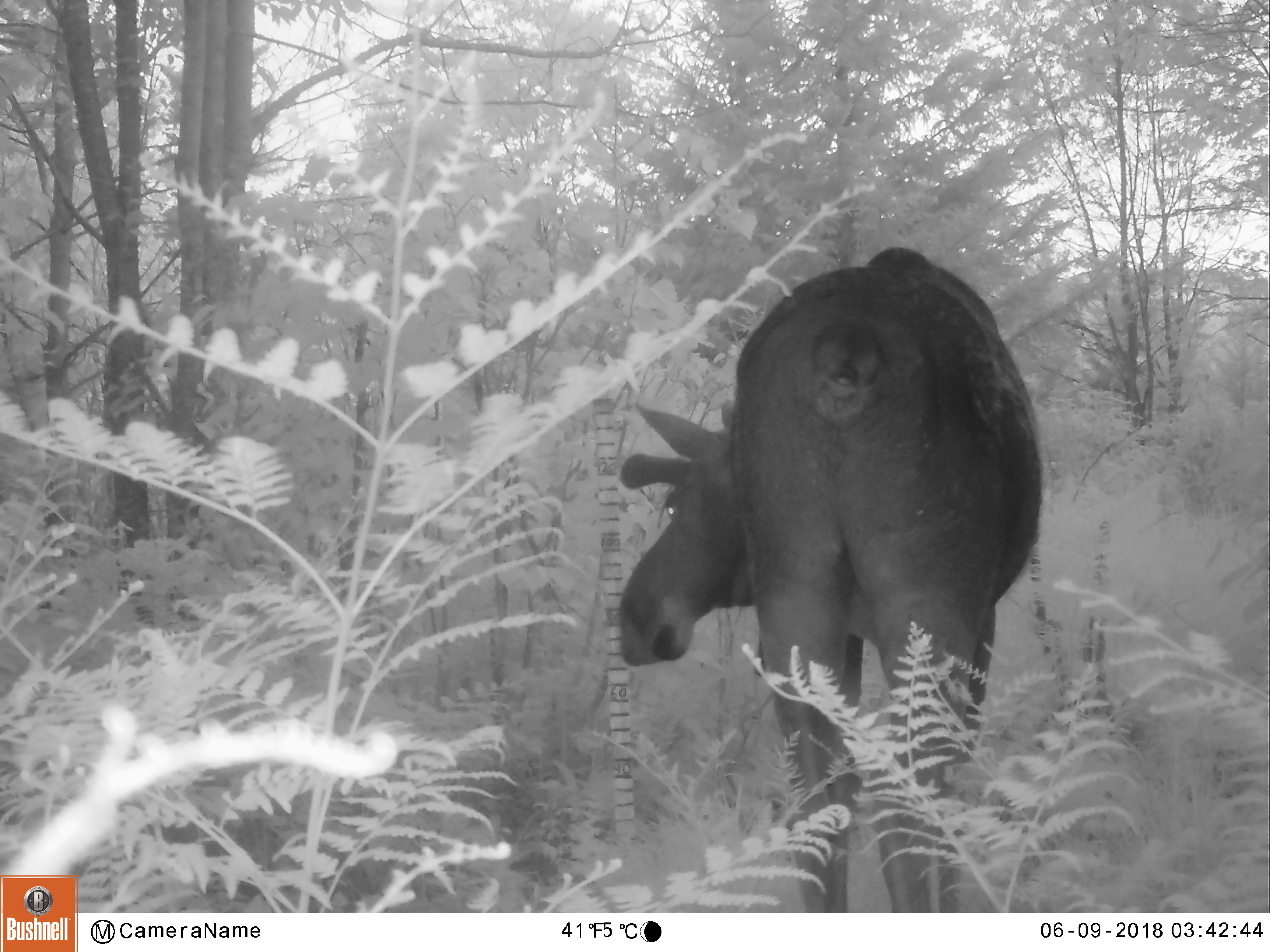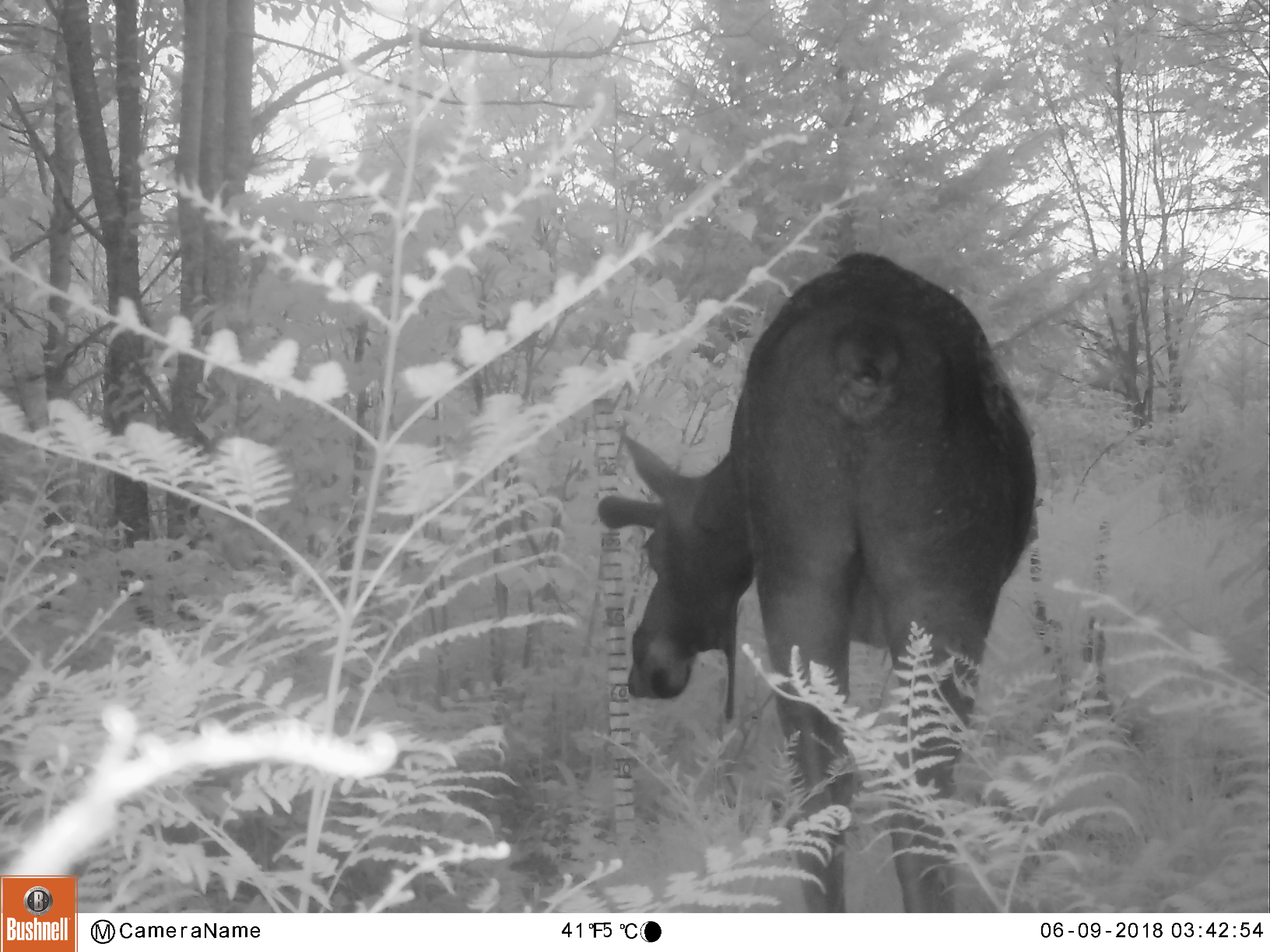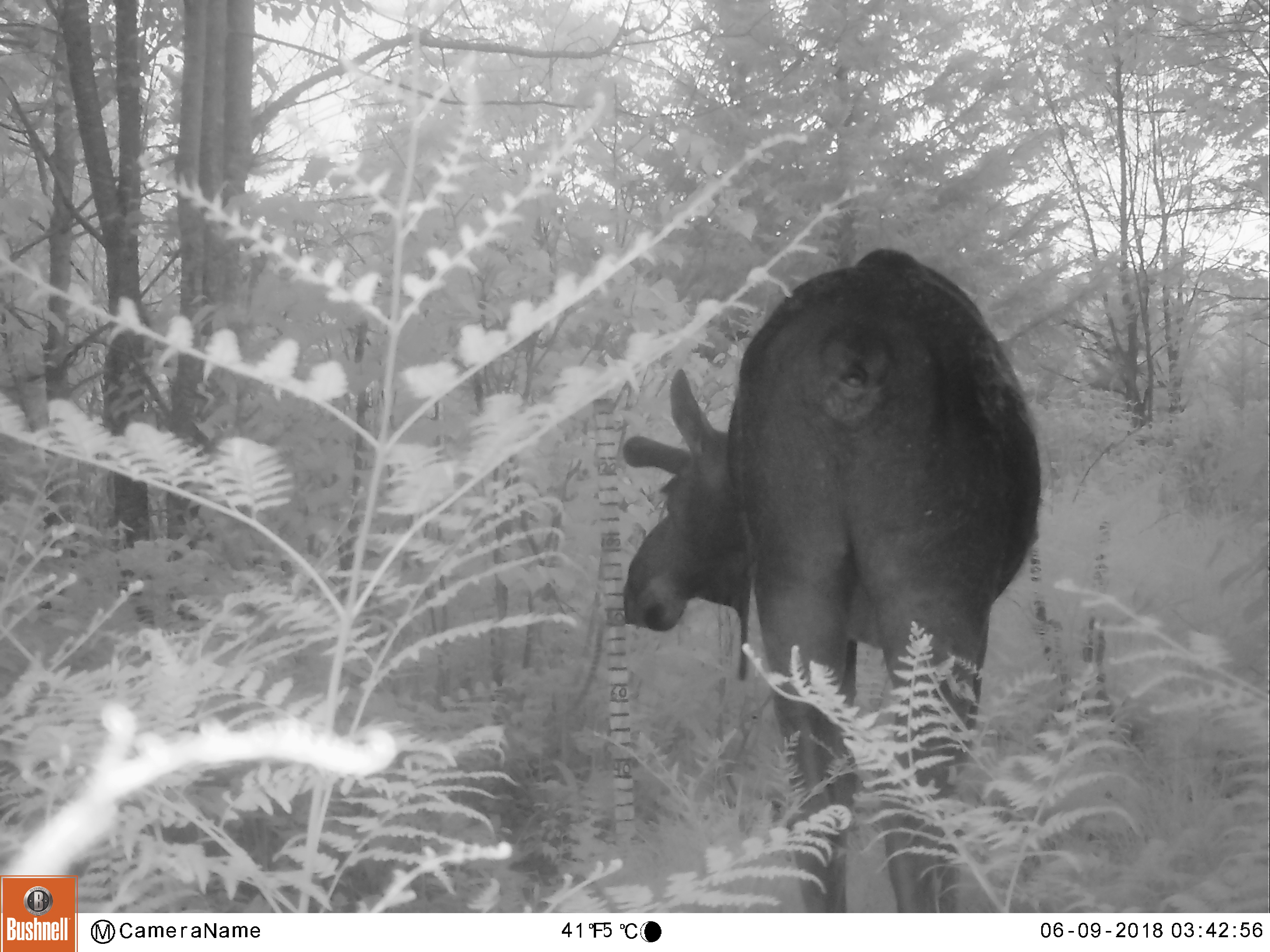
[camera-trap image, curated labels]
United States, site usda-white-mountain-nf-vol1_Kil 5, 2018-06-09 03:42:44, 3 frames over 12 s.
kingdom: Animalia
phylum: Chordata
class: Mammalia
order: Artiodactyla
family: Cervidae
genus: Alces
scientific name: Alces alces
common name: moose